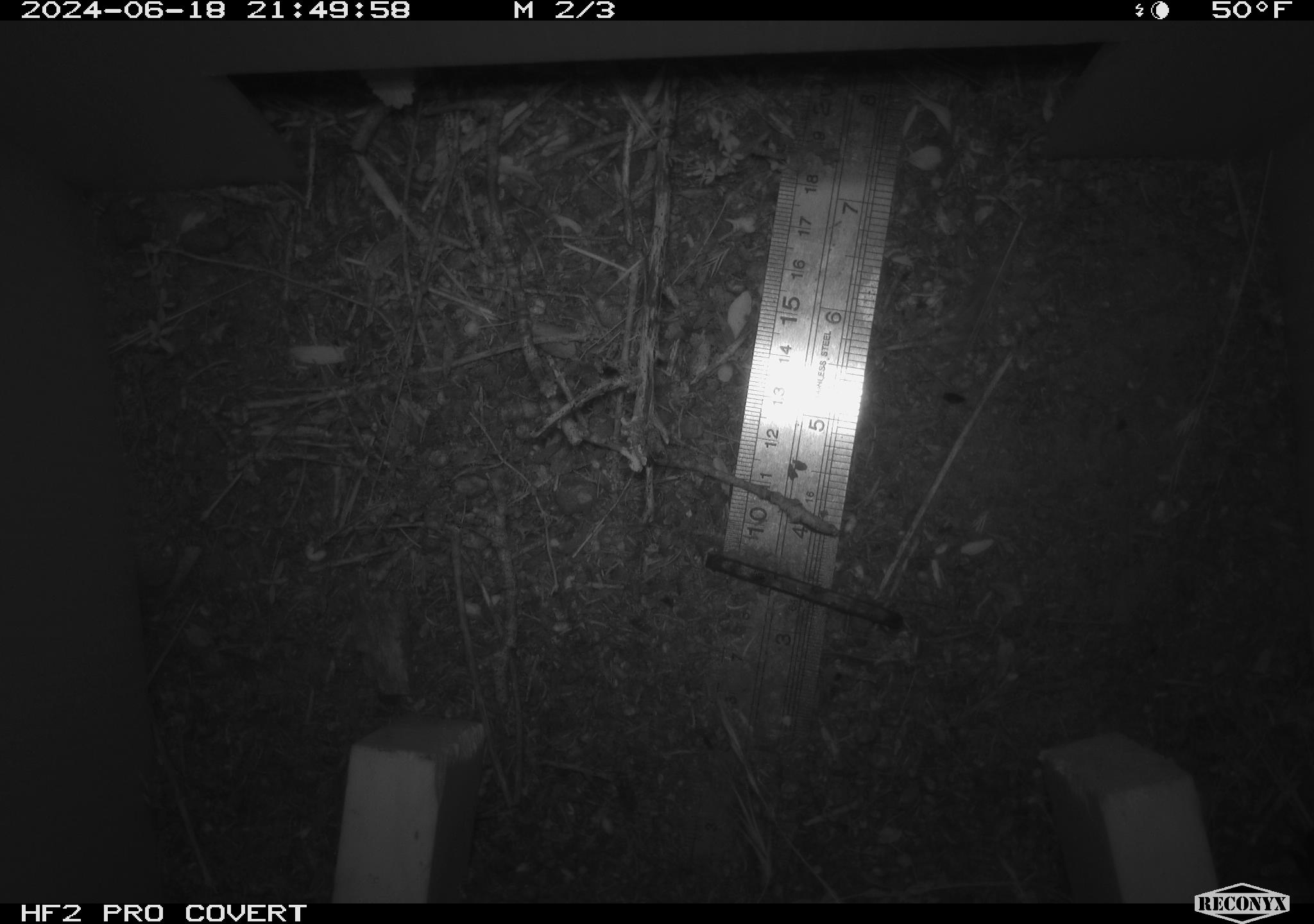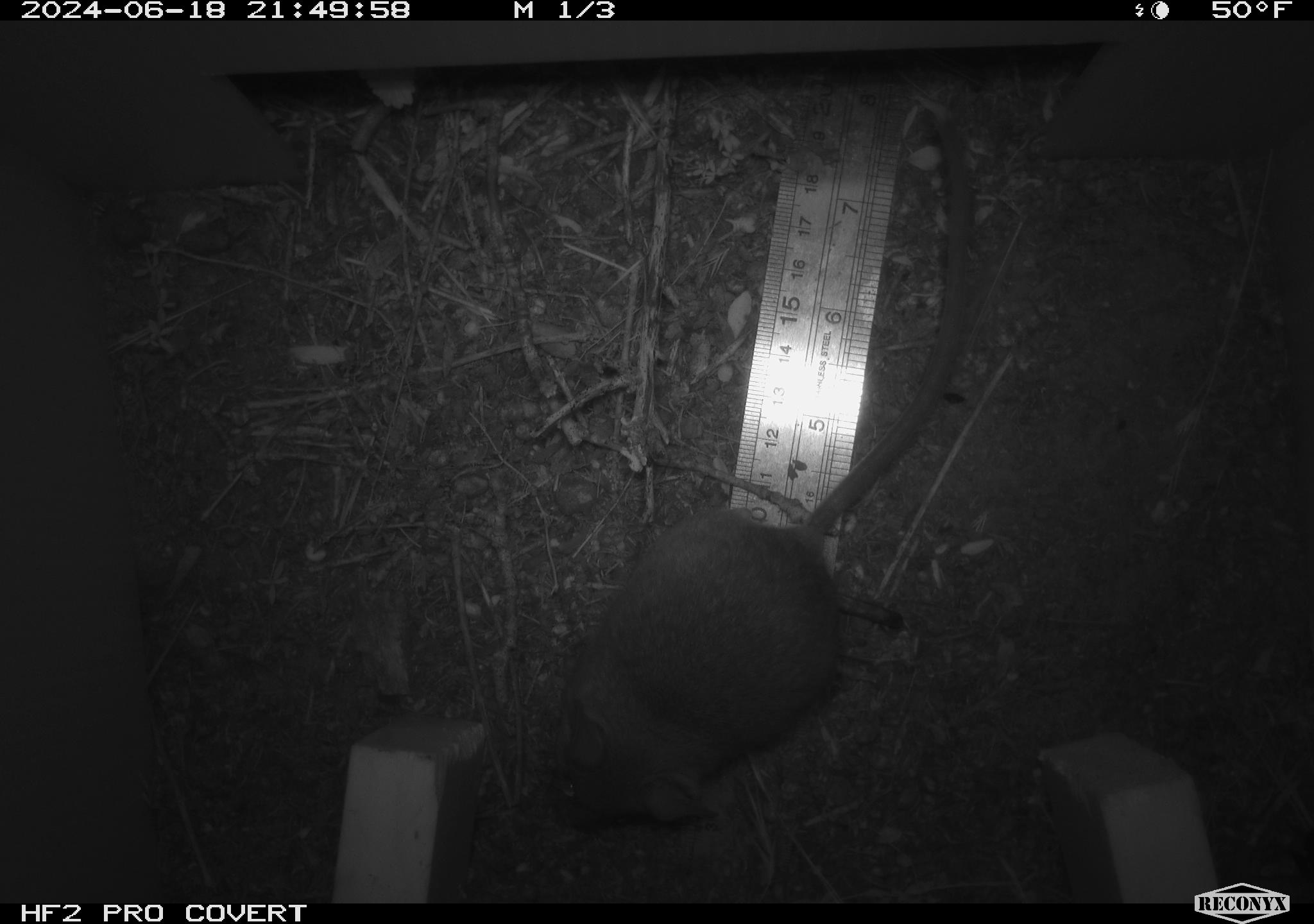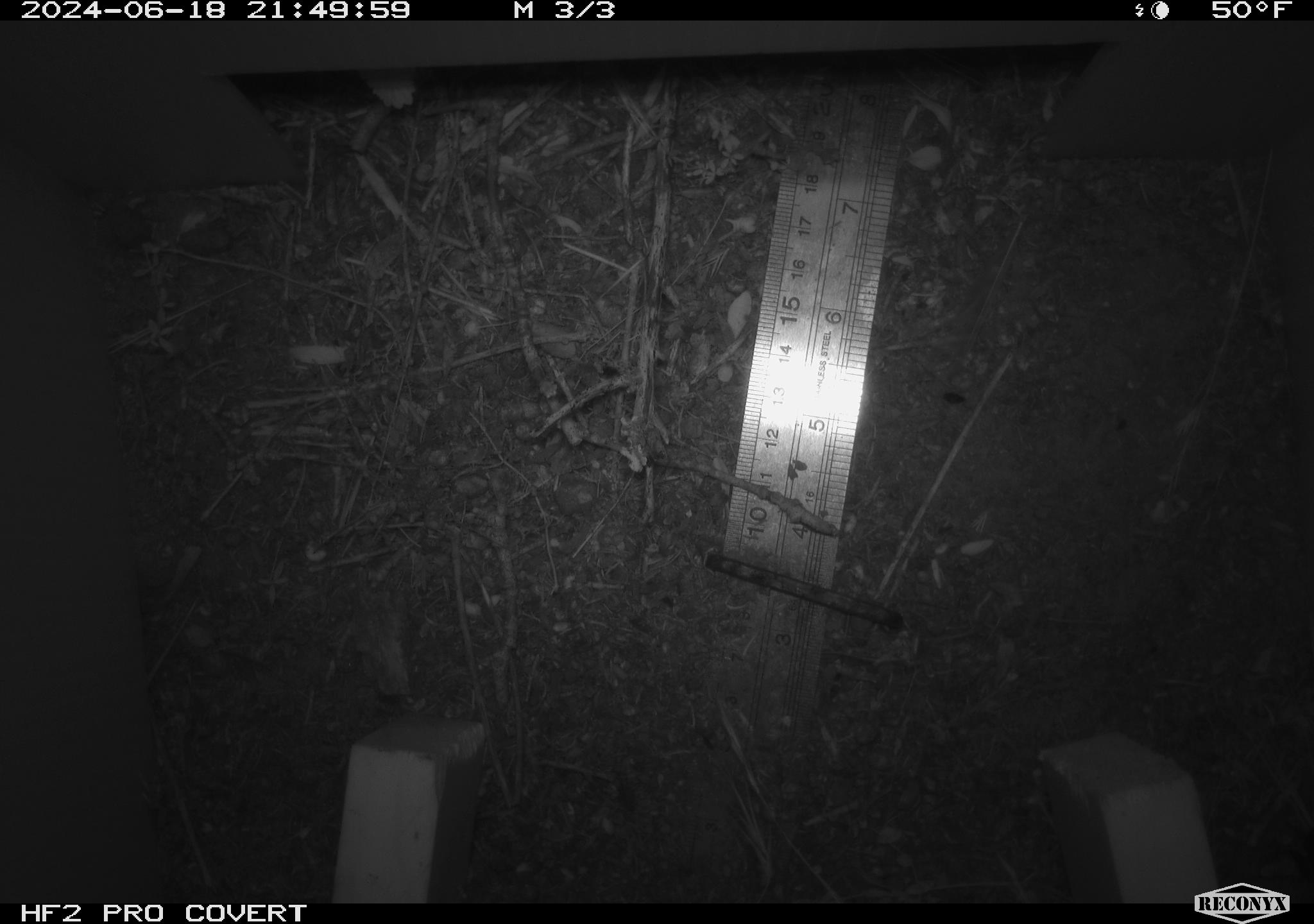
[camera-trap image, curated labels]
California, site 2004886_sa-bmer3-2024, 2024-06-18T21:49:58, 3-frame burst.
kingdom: Animalia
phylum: Chordata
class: Mammalia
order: Rodentia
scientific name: Rodentia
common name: mouse species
Mouse species (Rodentia).